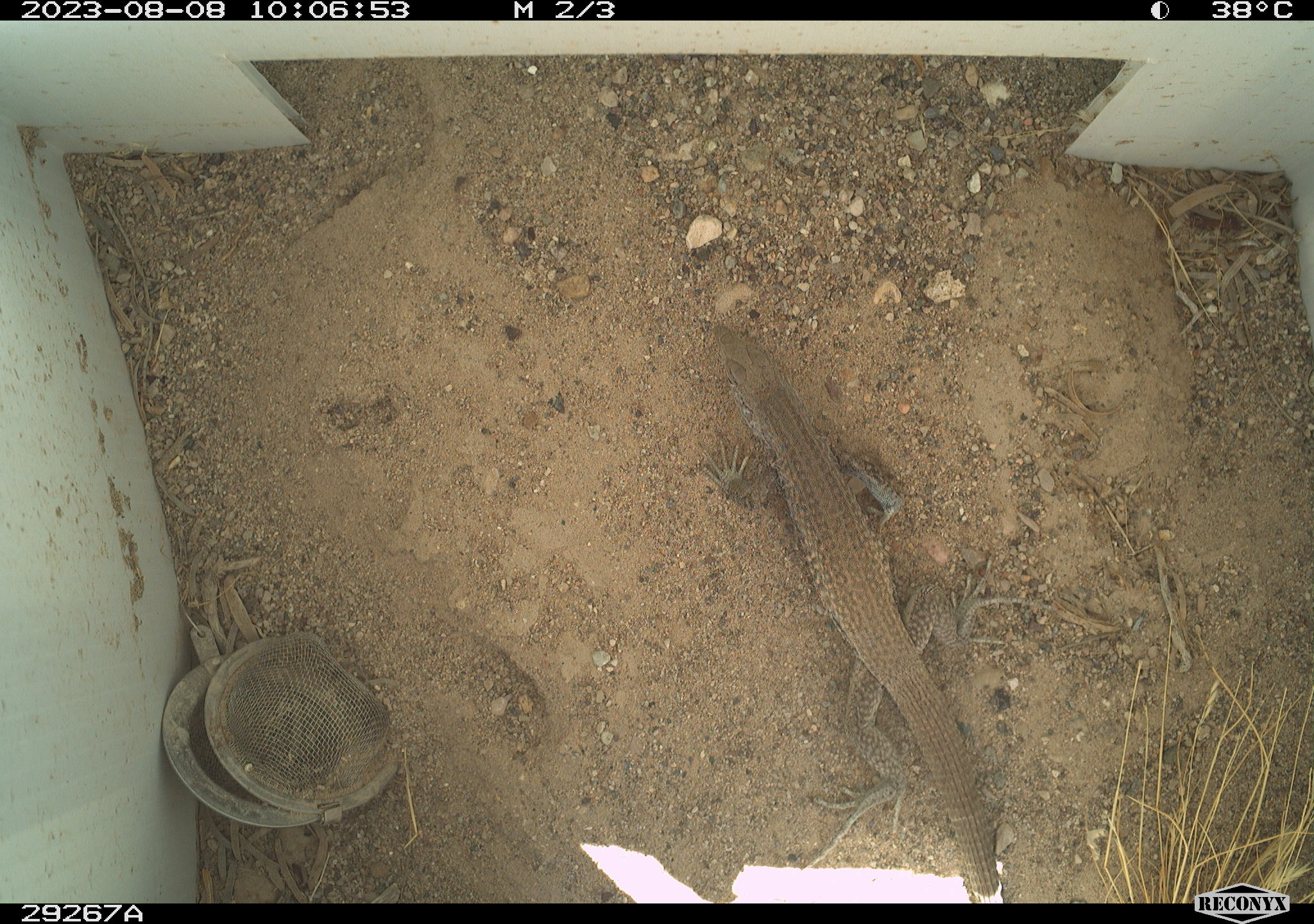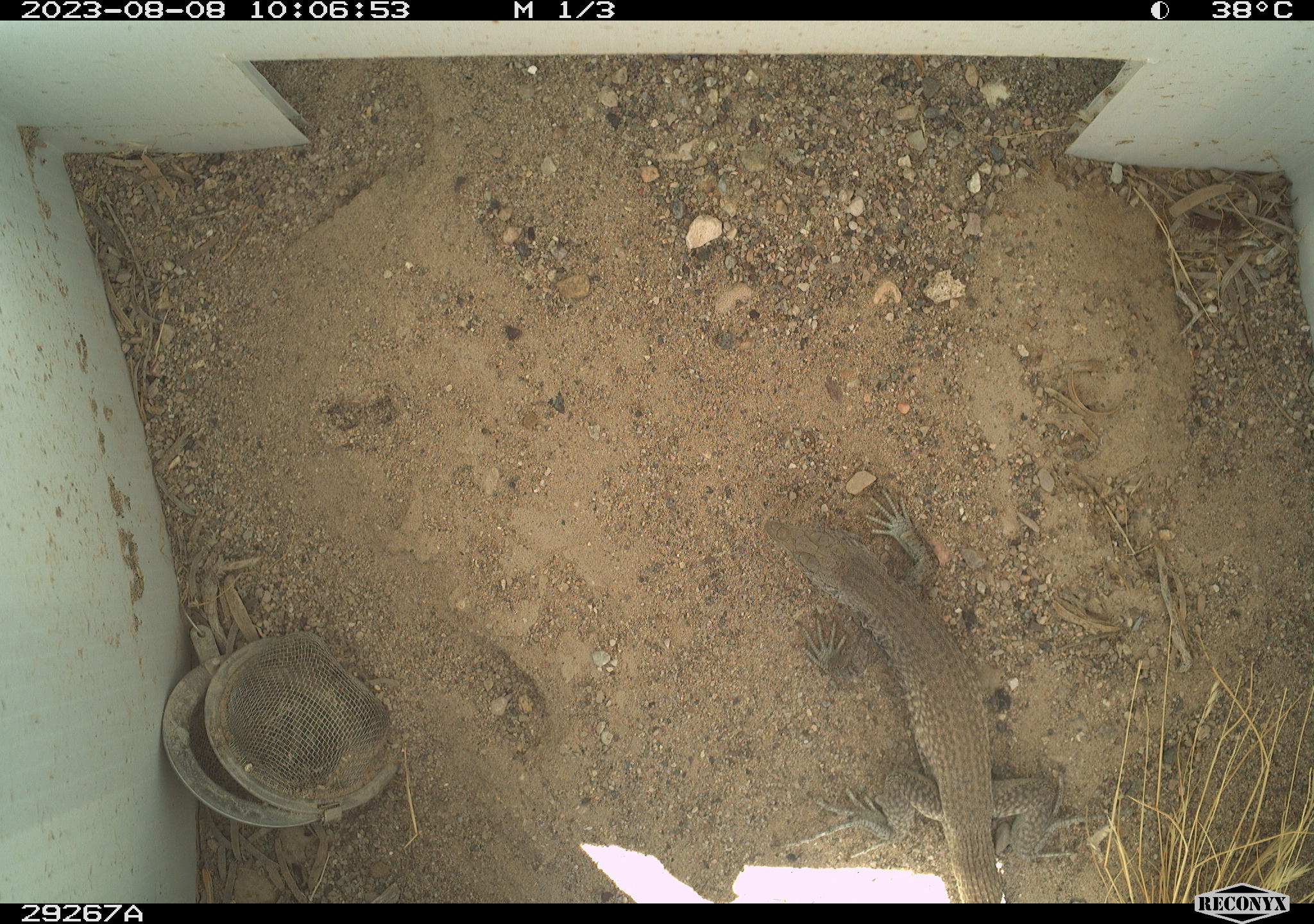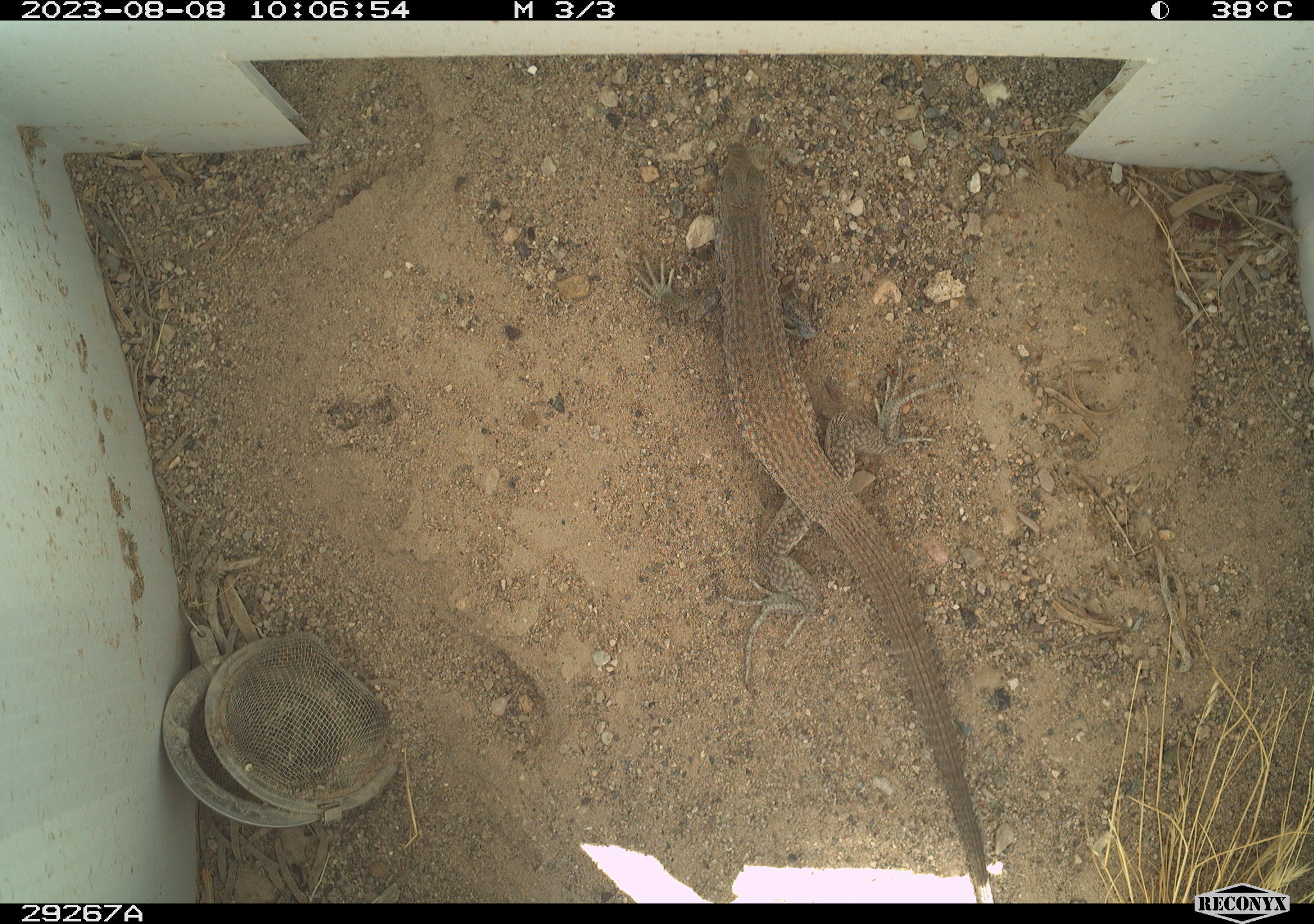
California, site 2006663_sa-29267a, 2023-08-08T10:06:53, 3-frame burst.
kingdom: Animalia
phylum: Chordata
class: Reptilia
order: Squamata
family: Teiidae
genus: Aspidoscelis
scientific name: Aspidoscelis tigris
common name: western whiptail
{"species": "western whiptail (Aspidoscelis tigris)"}